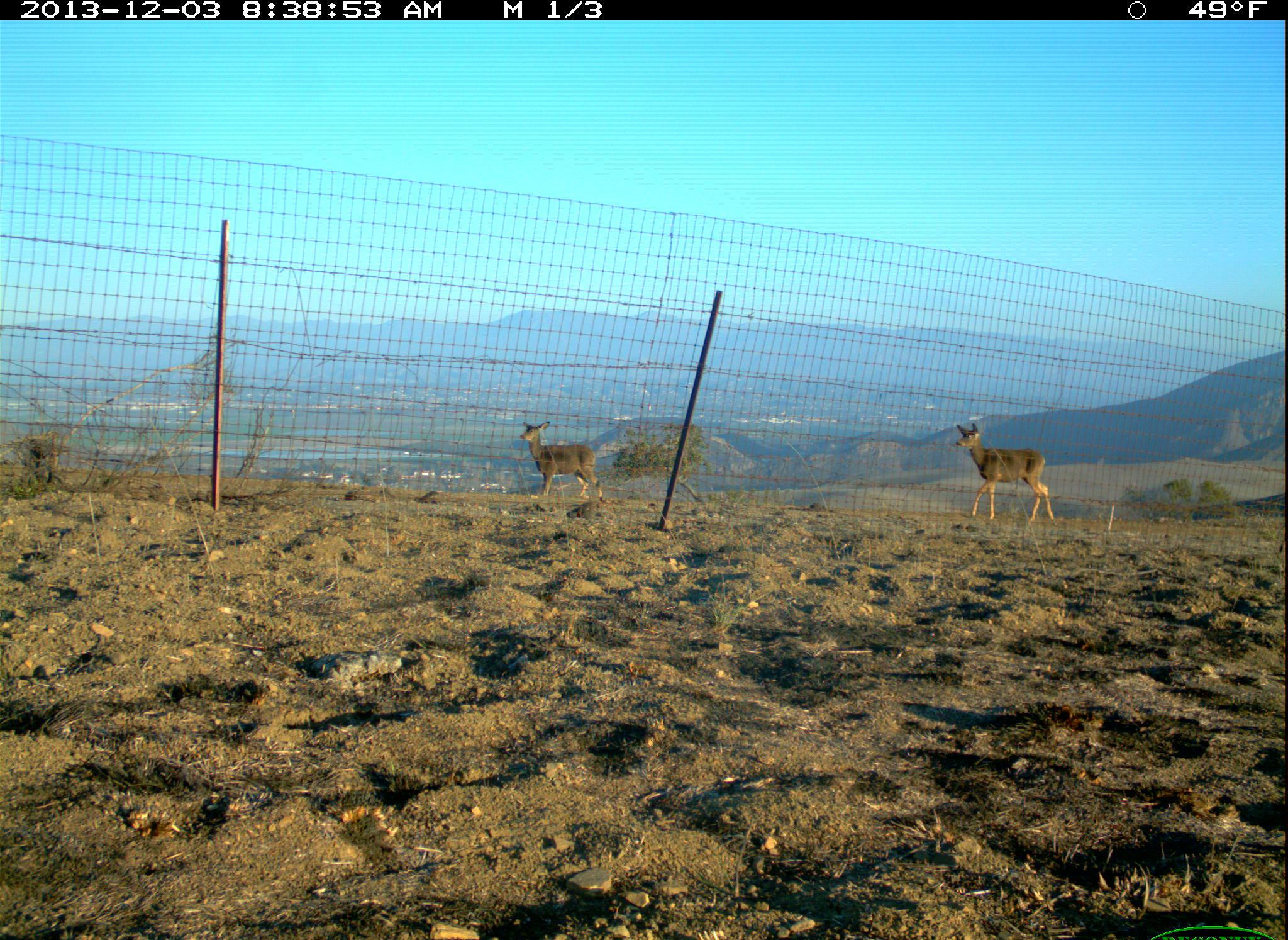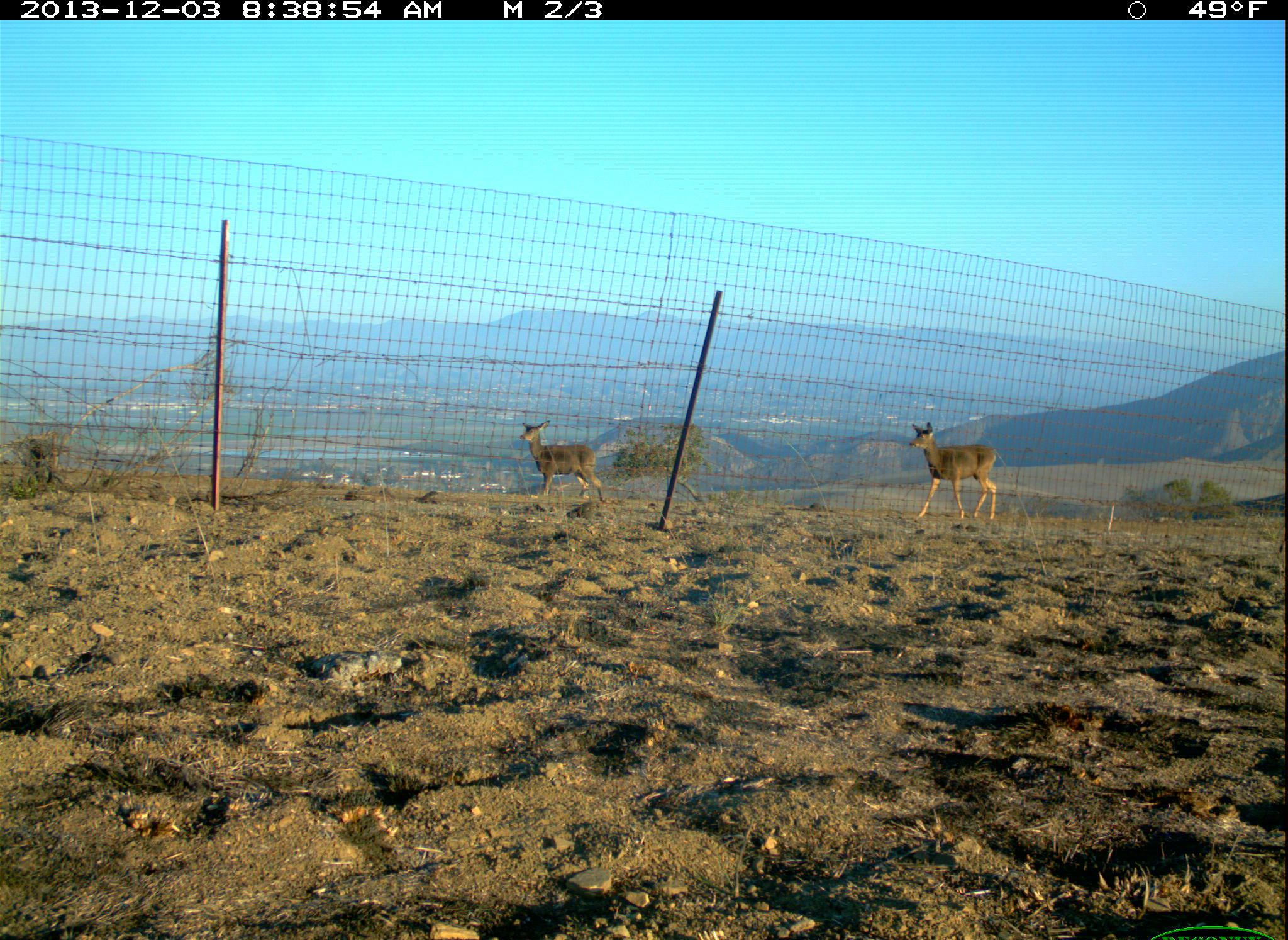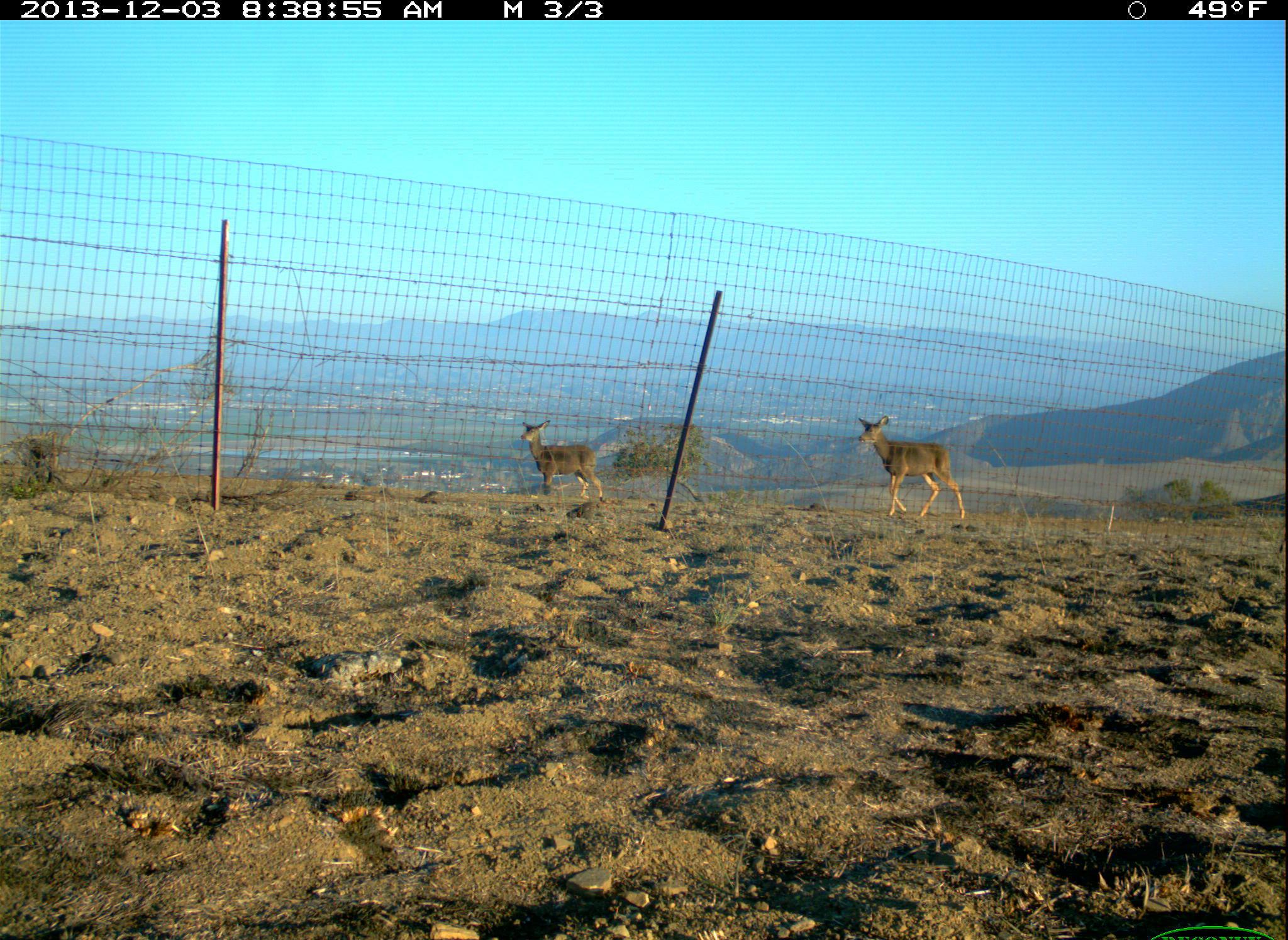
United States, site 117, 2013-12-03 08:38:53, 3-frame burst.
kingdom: Animalia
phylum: Chordata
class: Mammalia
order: Artiodactyla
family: Cervidae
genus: Odocoileus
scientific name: Odocoileus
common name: deer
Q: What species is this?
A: Deer (Odocoileus).